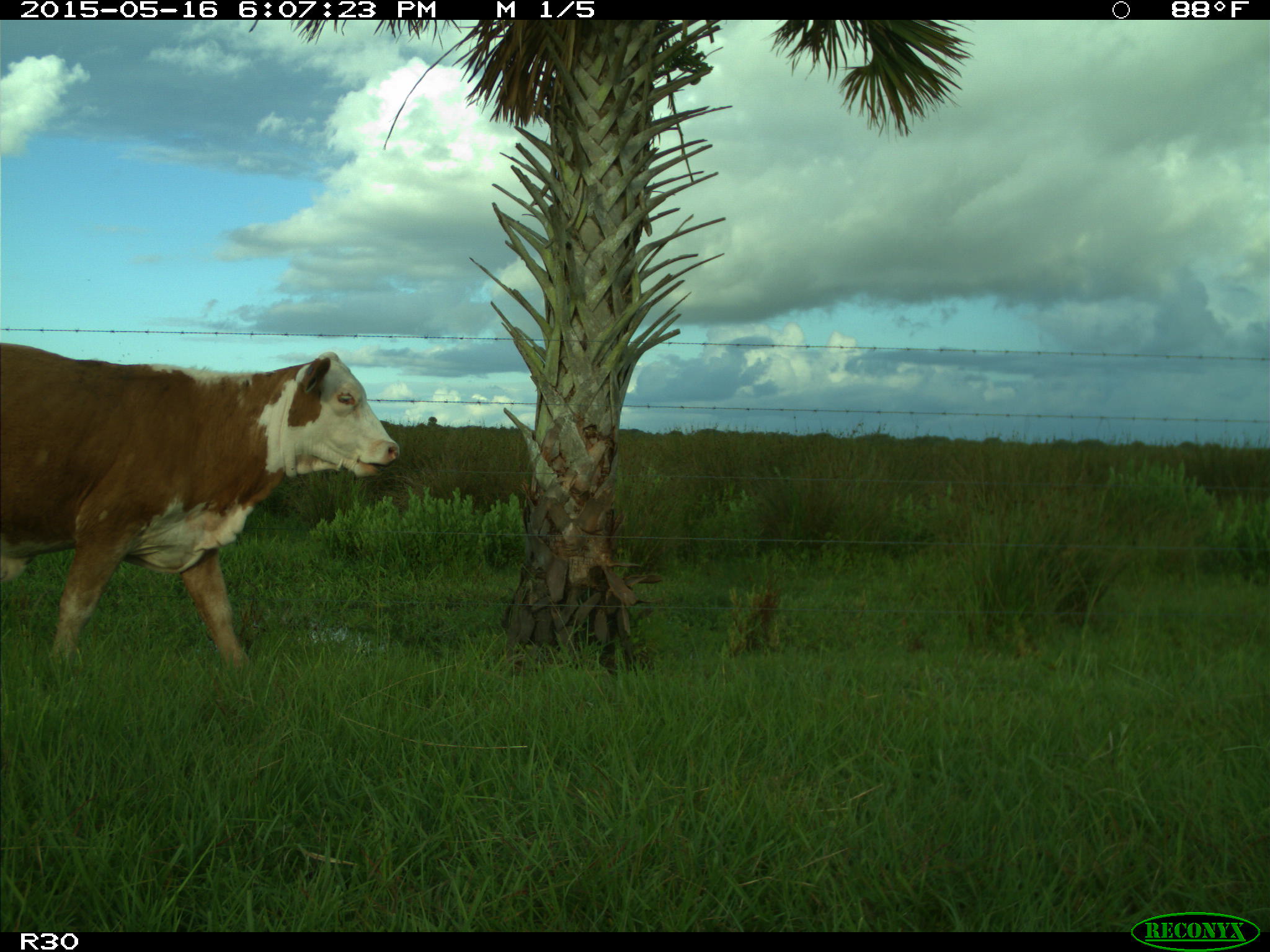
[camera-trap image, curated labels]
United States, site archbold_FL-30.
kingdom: Animalia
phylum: Chordata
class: Mammalia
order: Artiodactyla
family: Bovidae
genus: Bos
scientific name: Bos taurus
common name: domestic cow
Bos taurus (domestic cow).